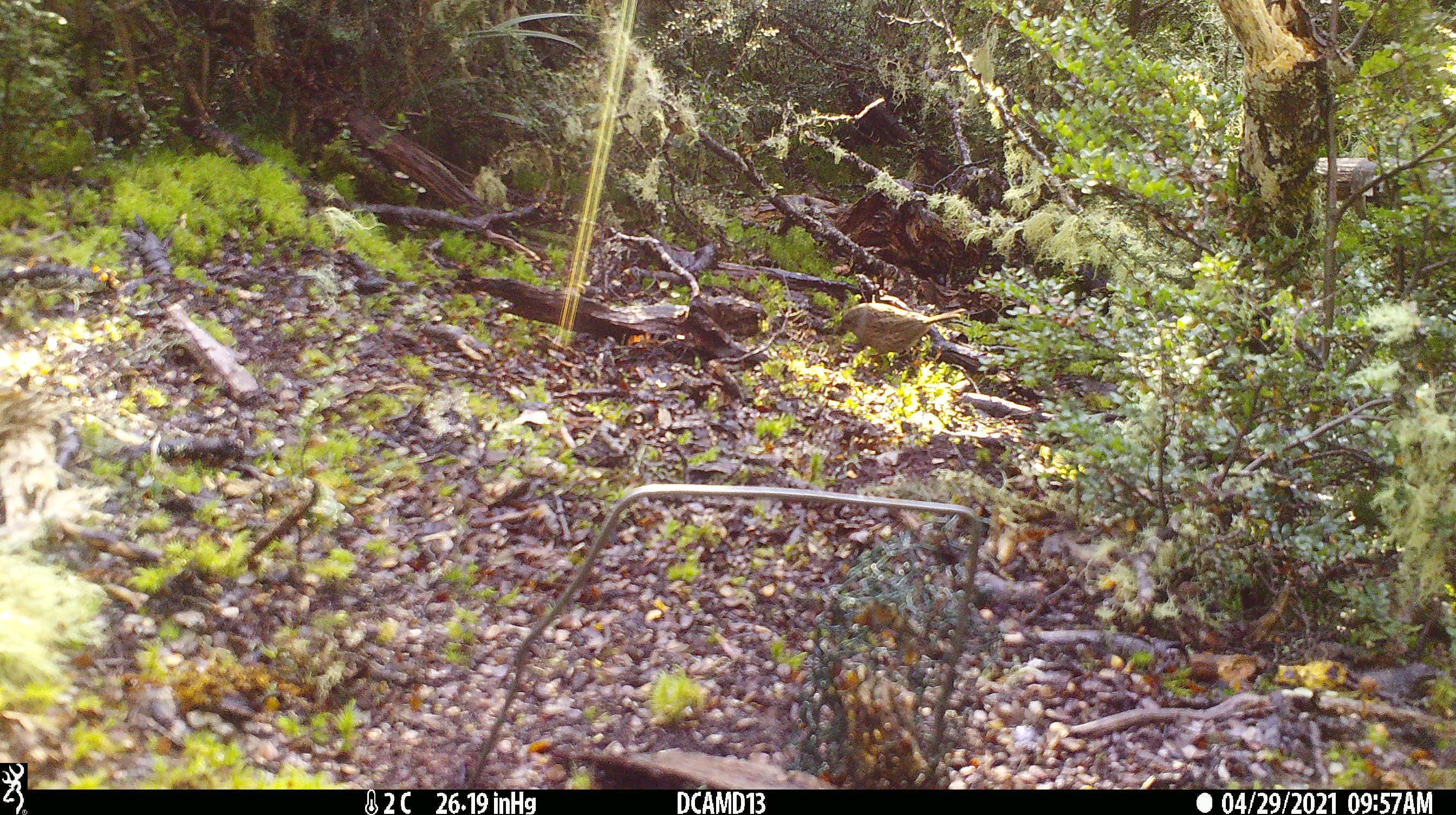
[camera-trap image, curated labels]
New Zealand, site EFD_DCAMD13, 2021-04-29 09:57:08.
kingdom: Animalia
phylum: Chordata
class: Aves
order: Passeriformes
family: Prunellidae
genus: Prunella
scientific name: Prunella modularis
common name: dunnock